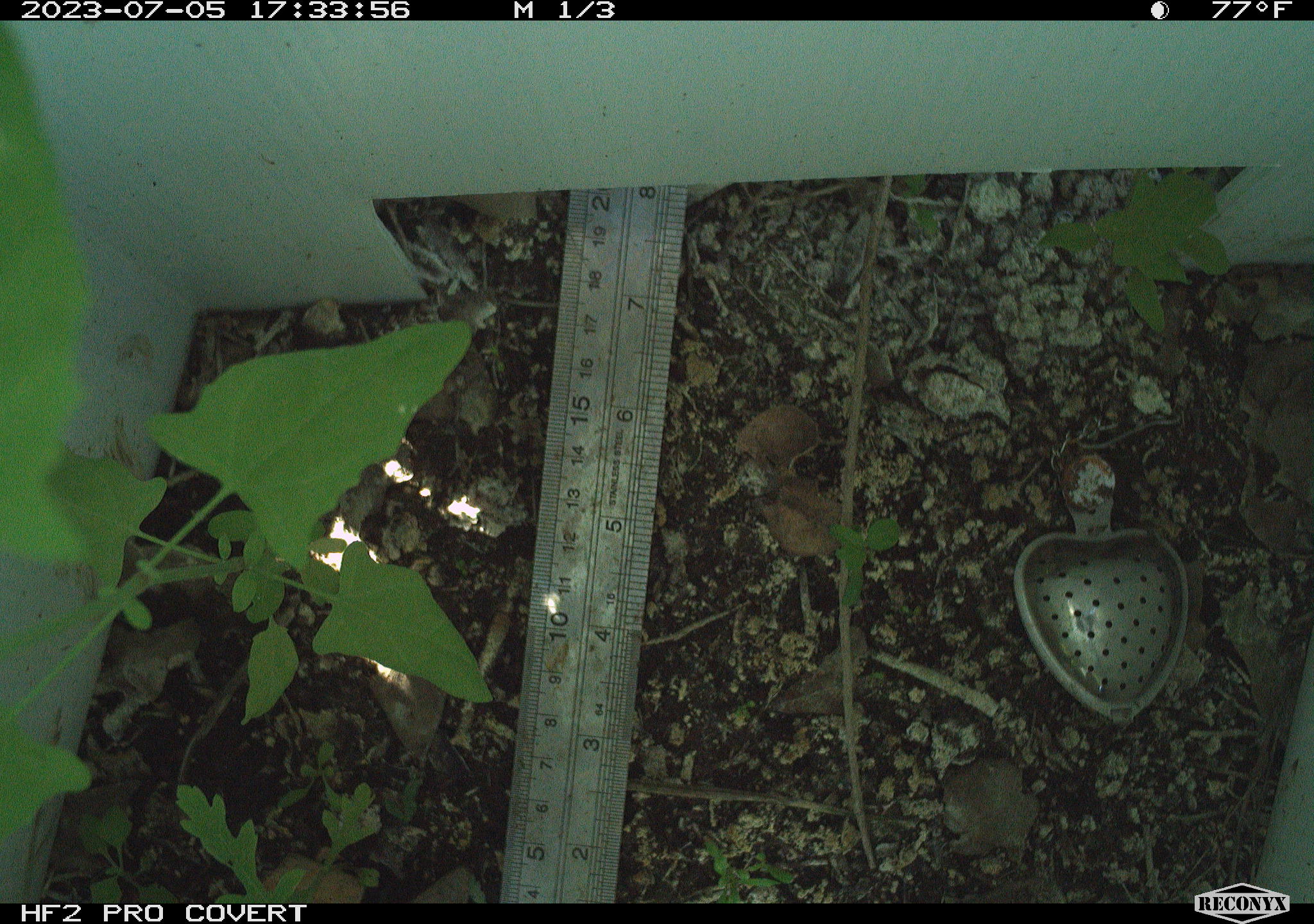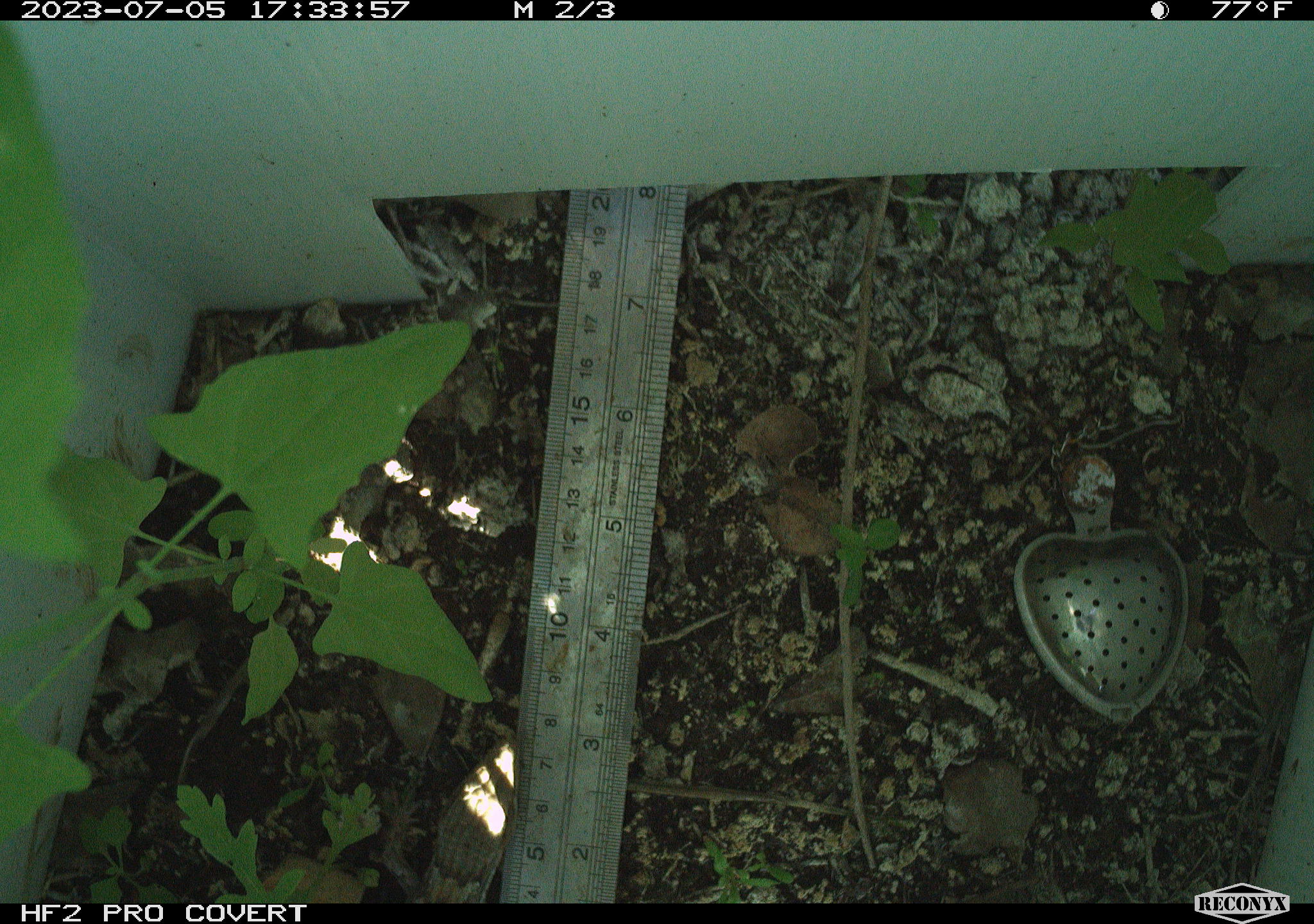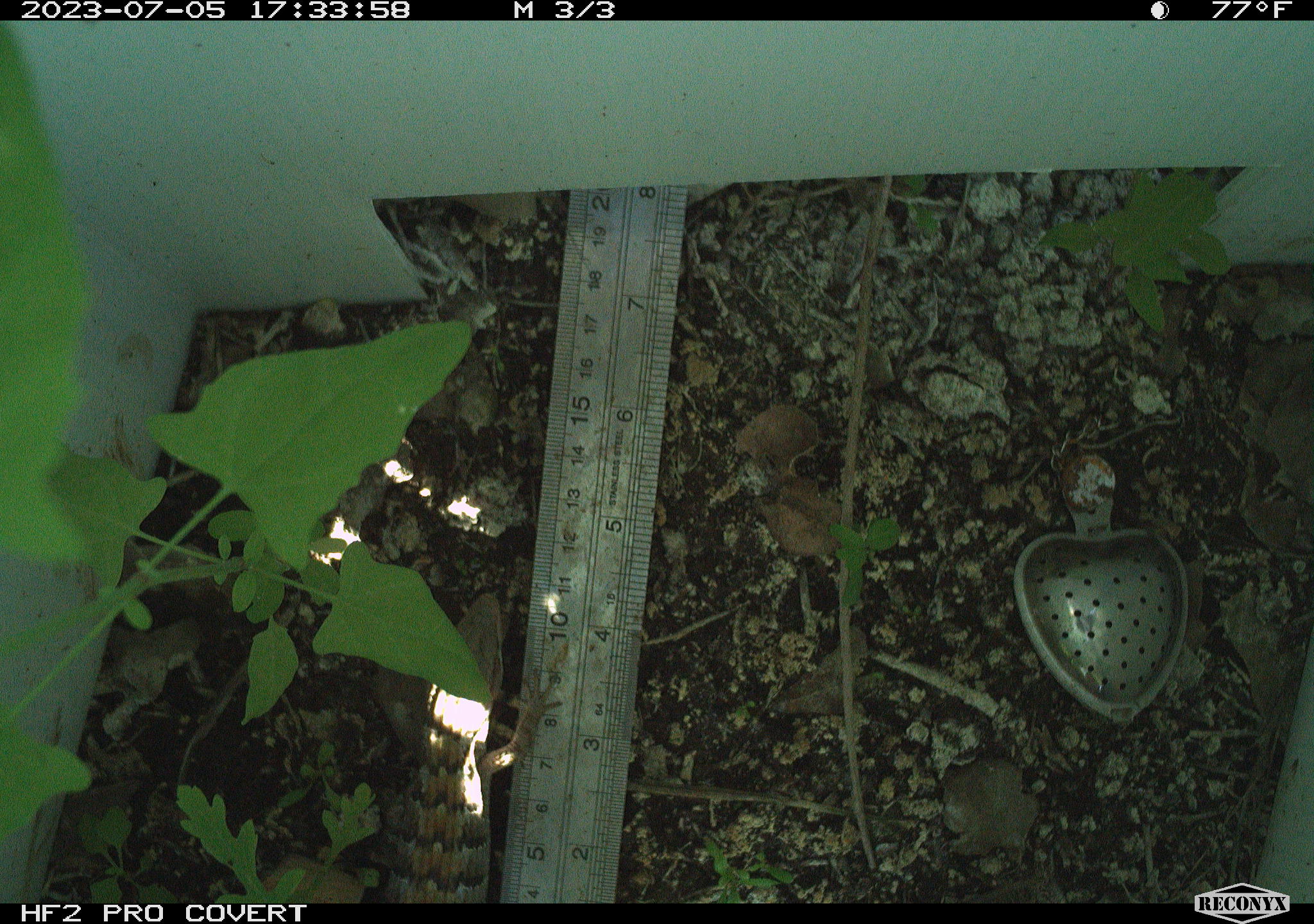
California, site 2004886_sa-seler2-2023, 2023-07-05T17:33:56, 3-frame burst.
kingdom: Animalia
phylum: Chordata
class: Reptilia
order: Squamata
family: Anguidae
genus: Elgaria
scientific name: Elgaria multicarinata webbii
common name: san diego alligator lizard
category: woodland alligator lizard